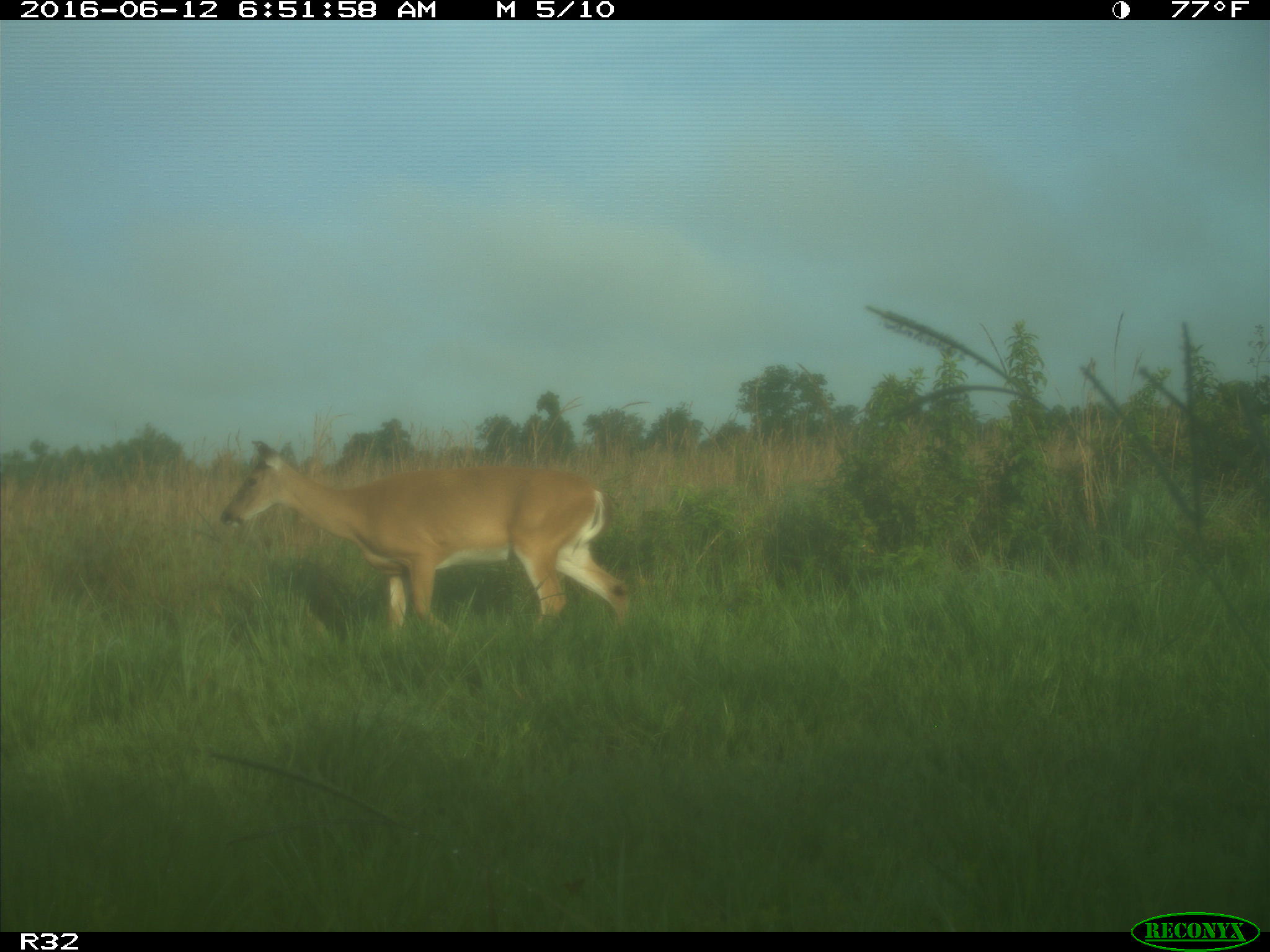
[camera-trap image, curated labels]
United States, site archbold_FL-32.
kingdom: Animalia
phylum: Chordata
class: Mammalia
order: Artiodactyla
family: Cervidae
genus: Odocoileus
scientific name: Odocoileus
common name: deer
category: unidentified deer